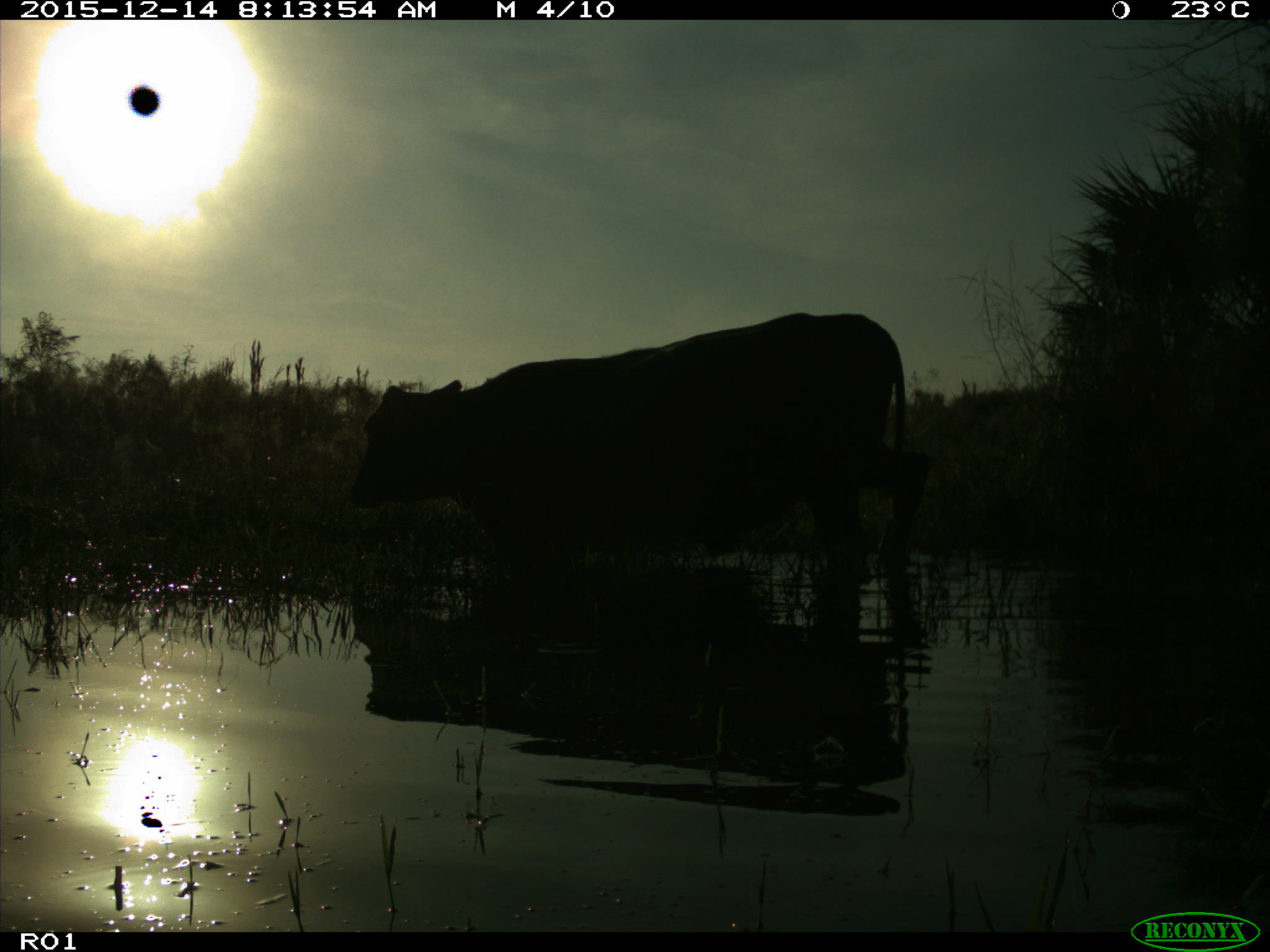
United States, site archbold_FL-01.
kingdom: Animalia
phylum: Chordata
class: Mammalia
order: Artiodactyla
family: Bovidae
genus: Bos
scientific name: Bos taurus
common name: domestic cow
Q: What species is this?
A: Bos taurus (domestic cow).